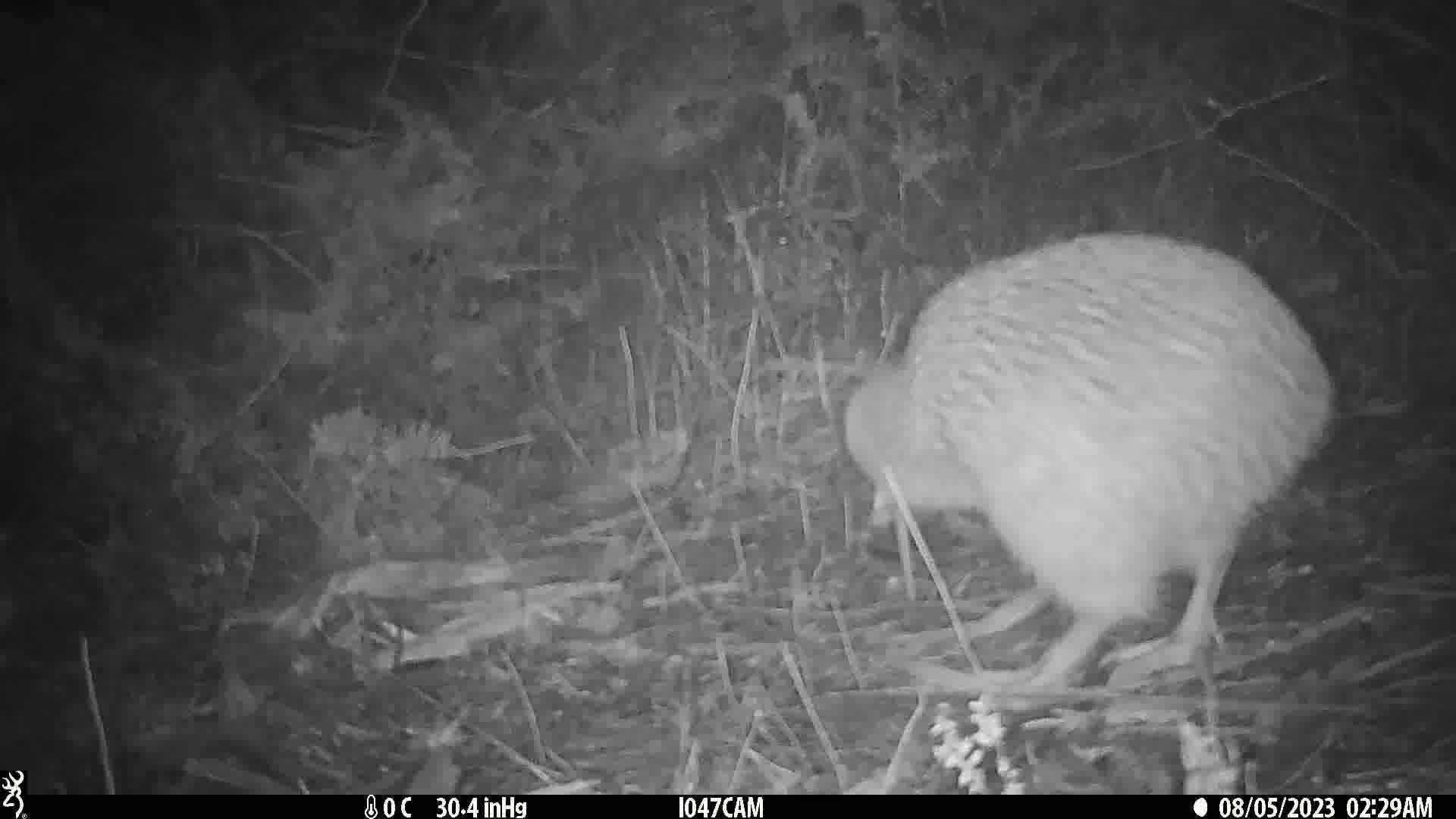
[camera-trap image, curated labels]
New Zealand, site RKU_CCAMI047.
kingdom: Animalia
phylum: Chordata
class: Aves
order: Apterygiformes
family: Apterygidae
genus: Apteryx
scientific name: Apteryx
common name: kiwi